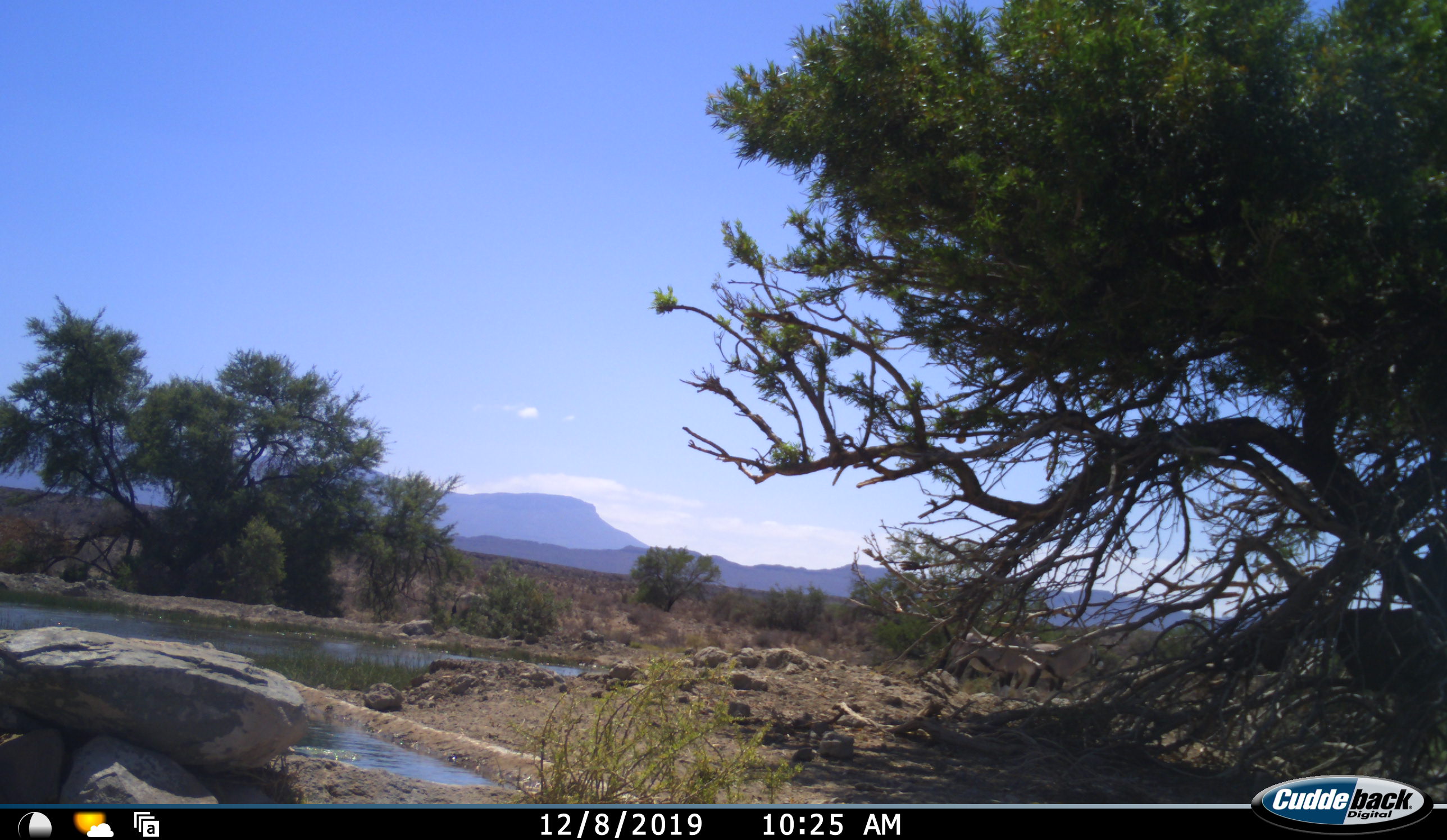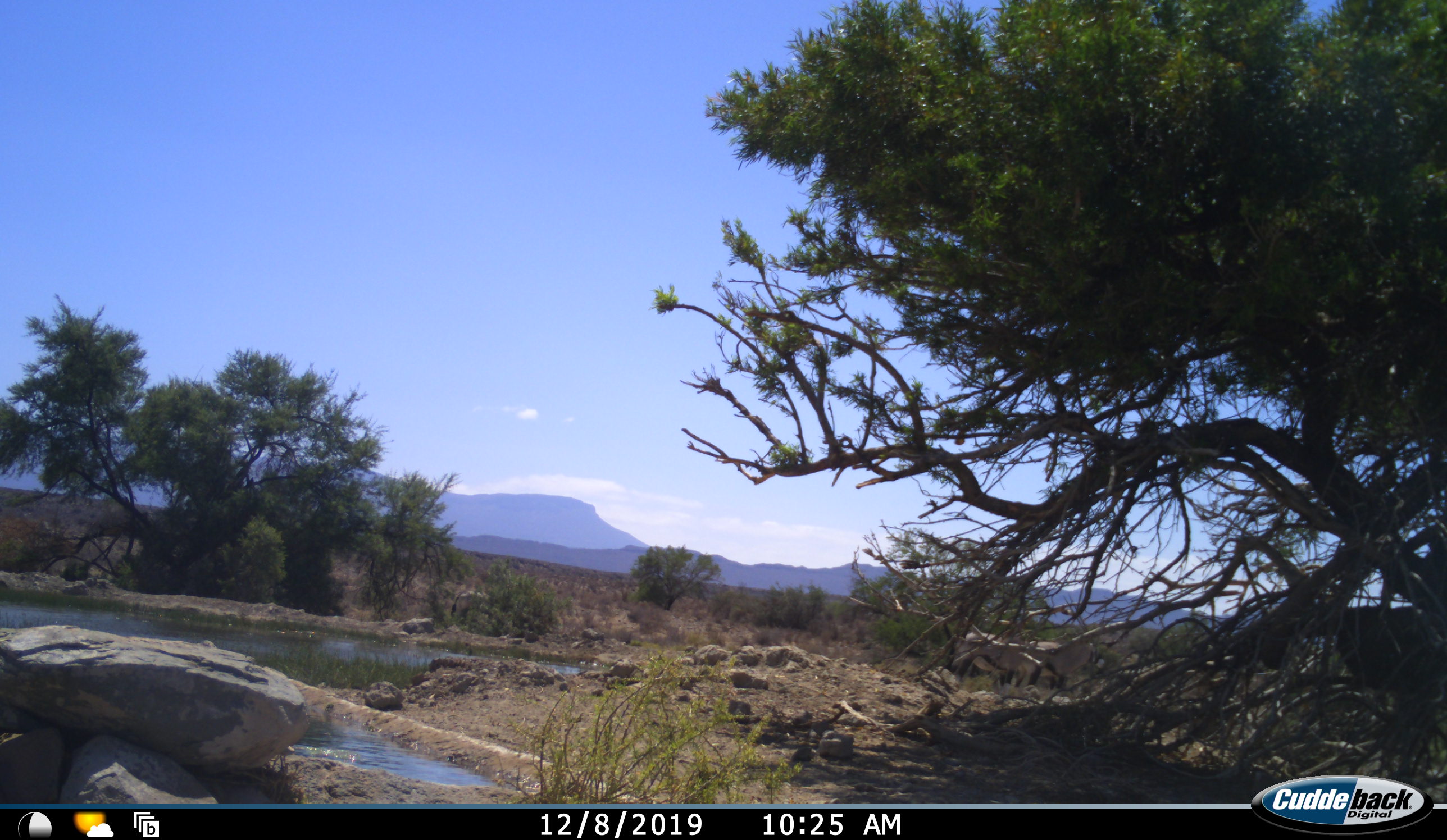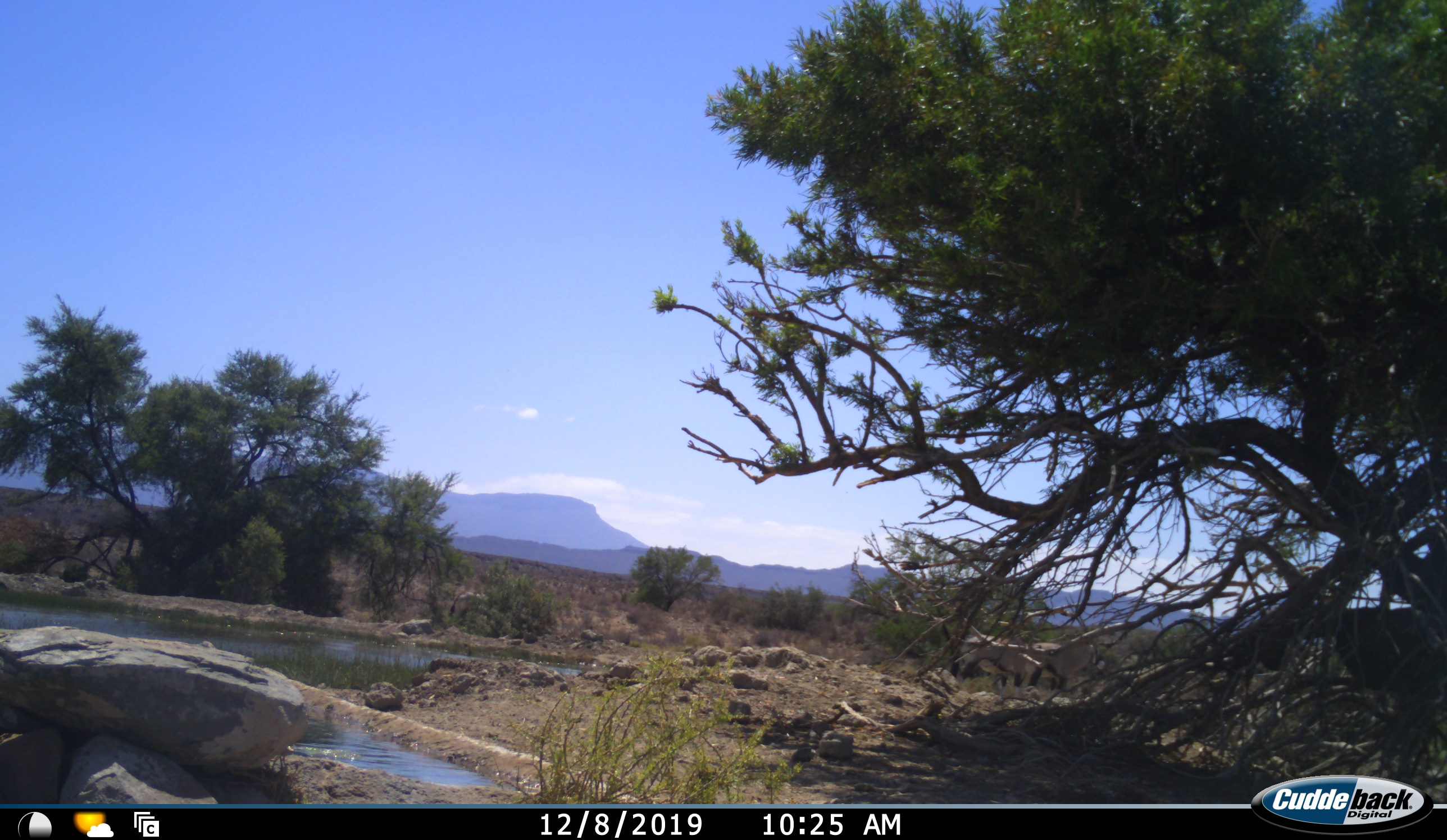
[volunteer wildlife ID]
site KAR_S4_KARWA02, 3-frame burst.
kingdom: Animalia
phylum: Chordata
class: Mammalia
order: Artiodactyla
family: Bovidae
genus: Oryx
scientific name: Oryx gazella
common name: gemsbok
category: oryx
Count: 2.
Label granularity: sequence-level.